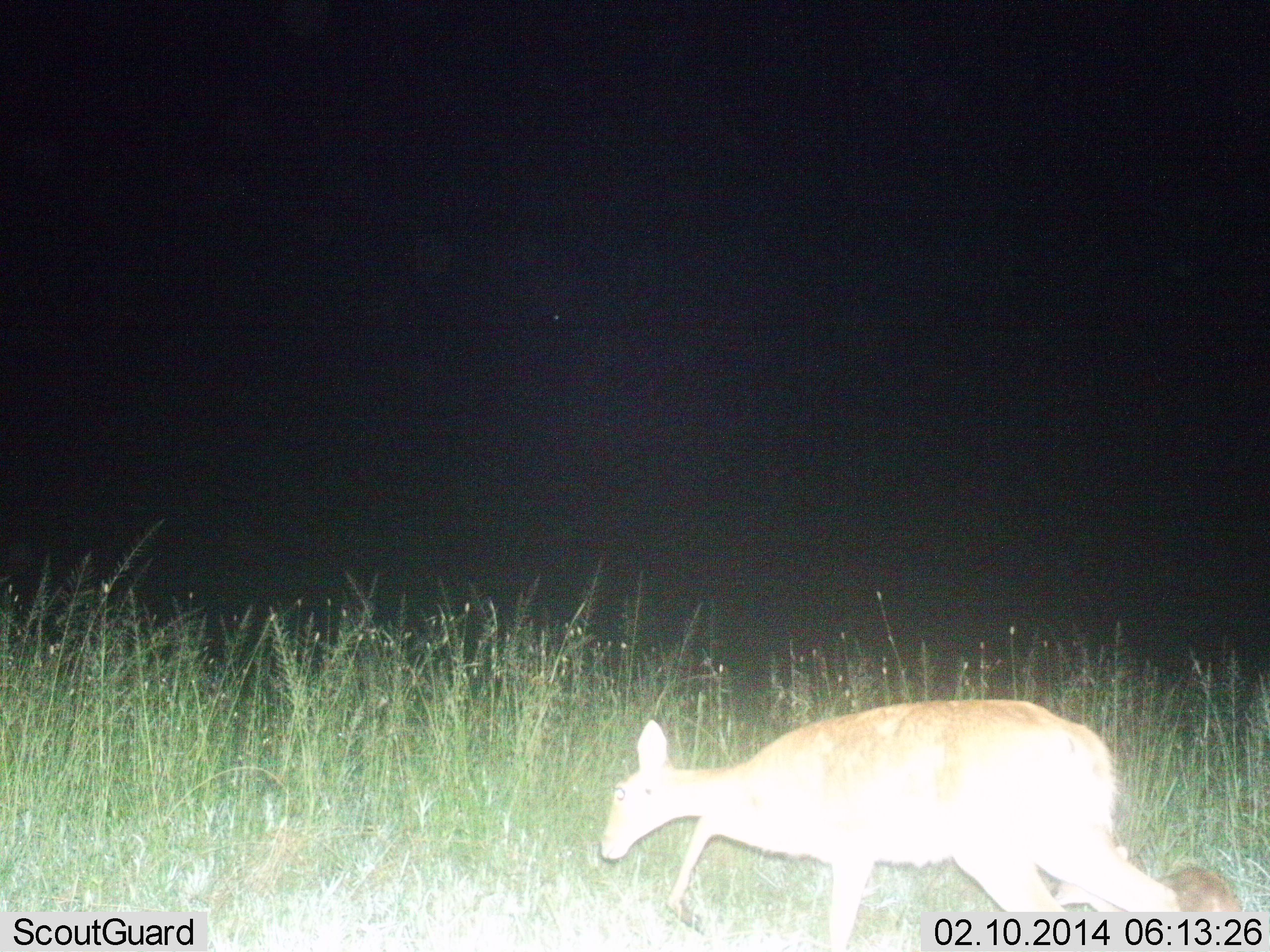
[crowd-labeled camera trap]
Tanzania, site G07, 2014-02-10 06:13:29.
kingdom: Animalia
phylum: Chordata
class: Mammalia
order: Artiodactyla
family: Bovidae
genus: Redunca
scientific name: Redunca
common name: reedbuck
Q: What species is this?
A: Reedbuck (Redunca).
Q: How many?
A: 1.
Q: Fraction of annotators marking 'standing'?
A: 0%.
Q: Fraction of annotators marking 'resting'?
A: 30%.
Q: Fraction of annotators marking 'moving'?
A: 50%.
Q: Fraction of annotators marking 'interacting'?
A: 10%.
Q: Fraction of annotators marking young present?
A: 10%.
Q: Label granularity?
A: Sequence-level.